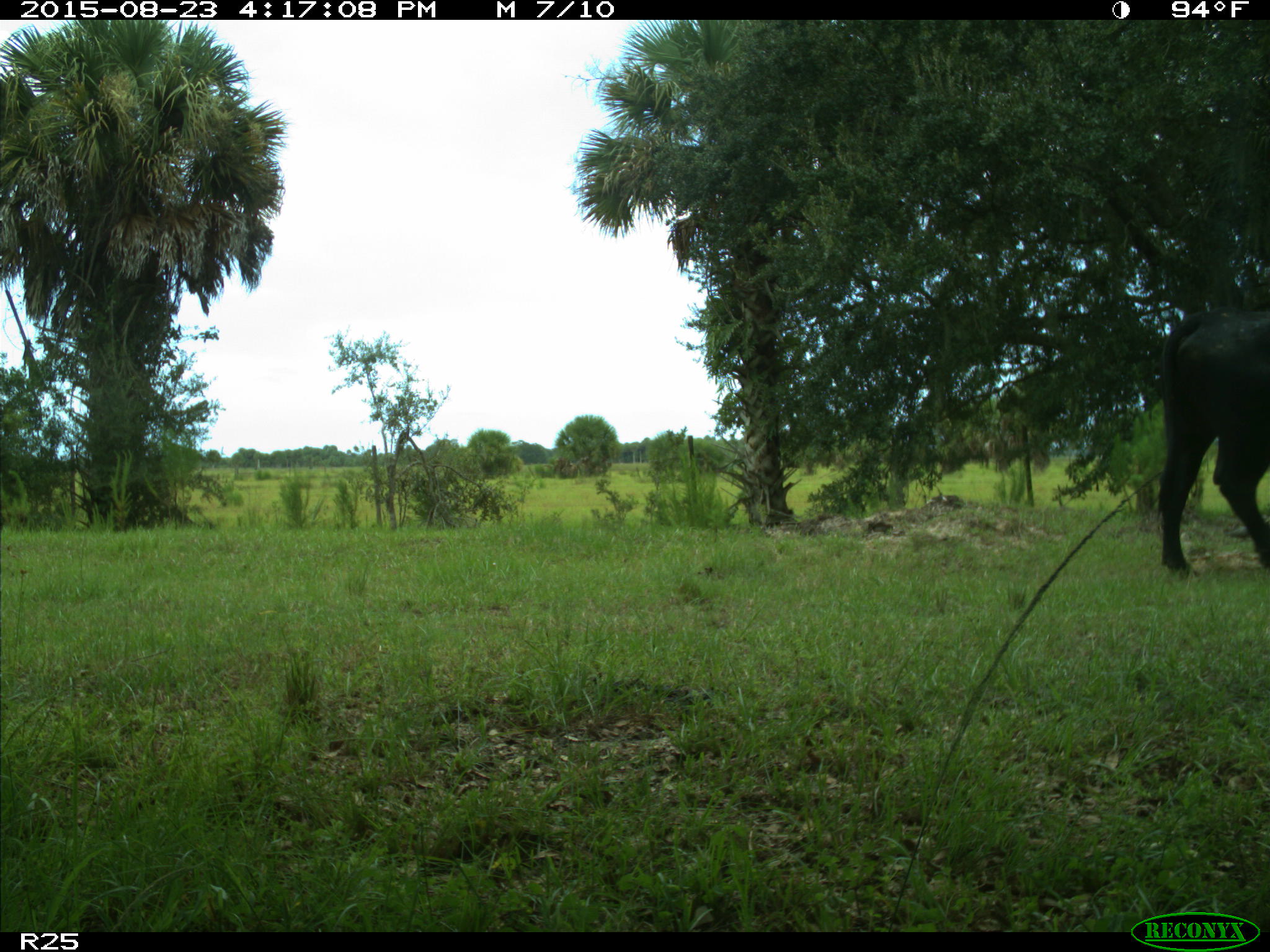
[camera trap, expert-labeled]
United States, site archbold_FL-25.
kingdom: Animalia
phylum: Chordata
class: Mammalia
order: Artiodactyla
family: Bovidae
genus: Bos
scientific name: Bos taurus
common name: domestic cow